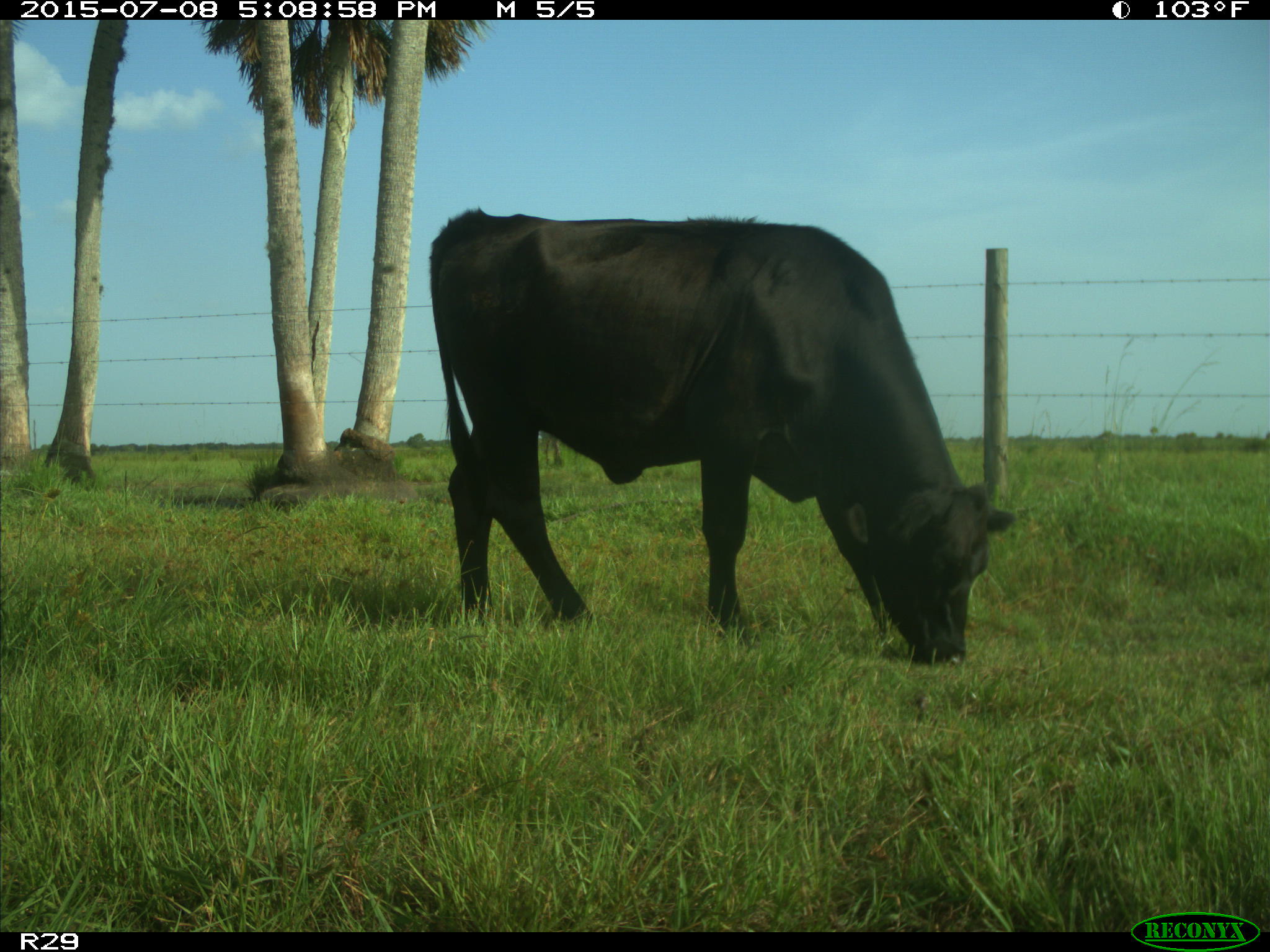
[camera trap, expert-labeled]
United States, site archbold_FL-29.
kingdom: Animalia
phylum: Chordata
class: Mammalia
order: Artiodactyla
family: Bovidae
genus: Bos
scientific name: Bos taurus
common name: domestic cow